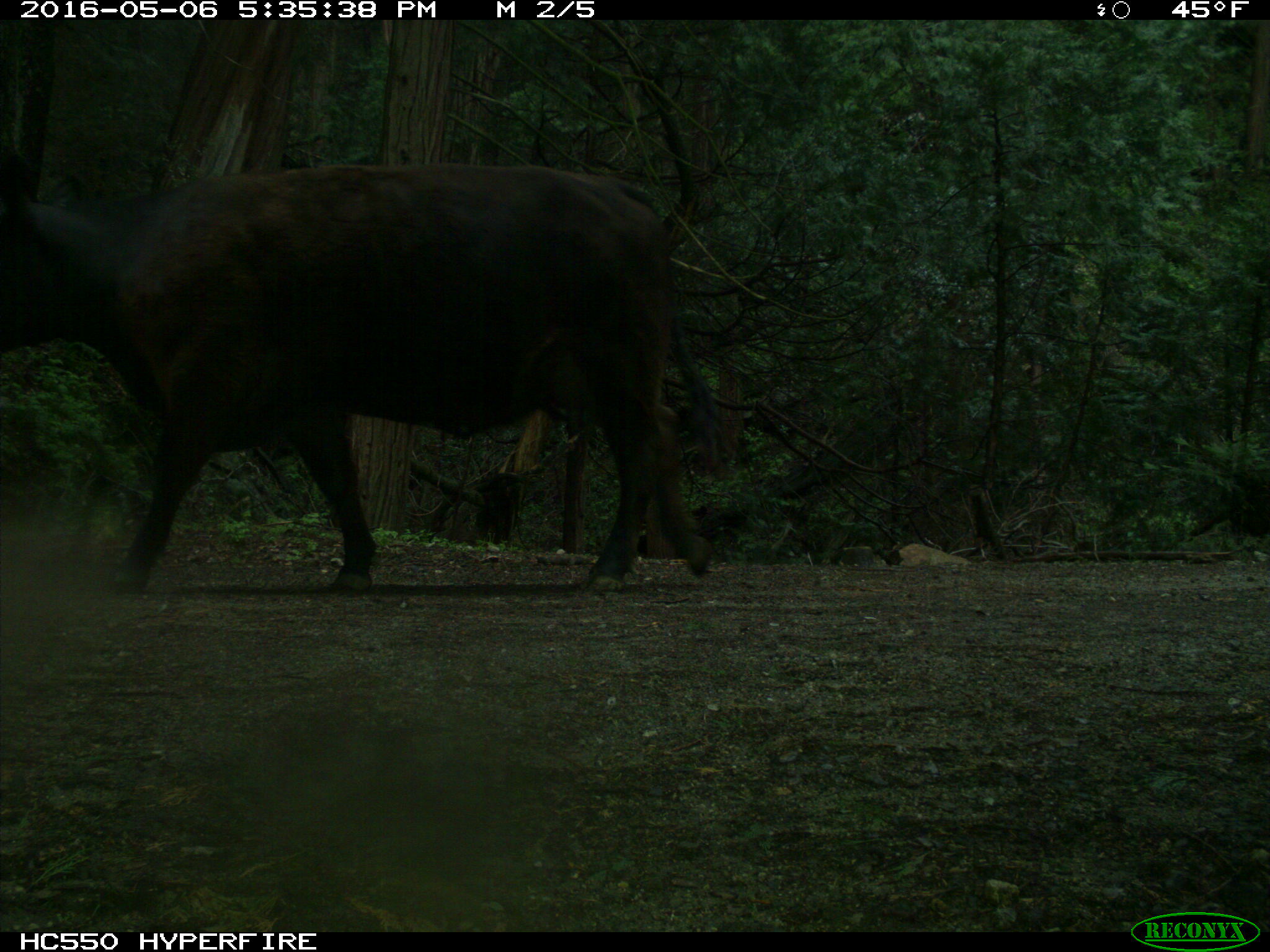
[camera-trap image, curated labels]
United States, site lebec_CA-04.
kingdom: Animalia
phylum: Chordata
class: Mammalia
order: Artiodactyla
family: Bovidae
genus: Bos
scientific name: Bos taurus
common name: domestic cow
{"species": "Bos taurus (domestic cow)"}